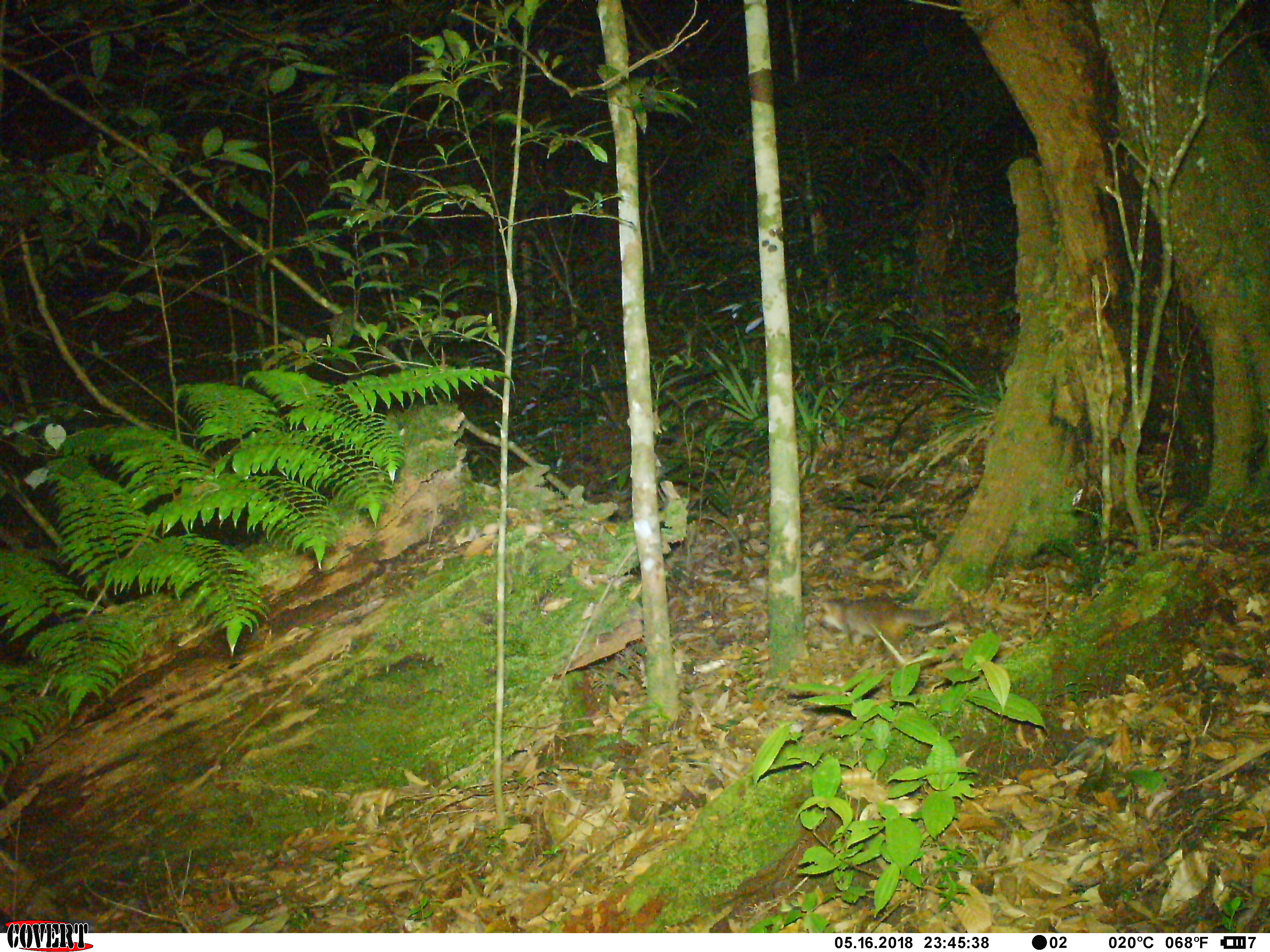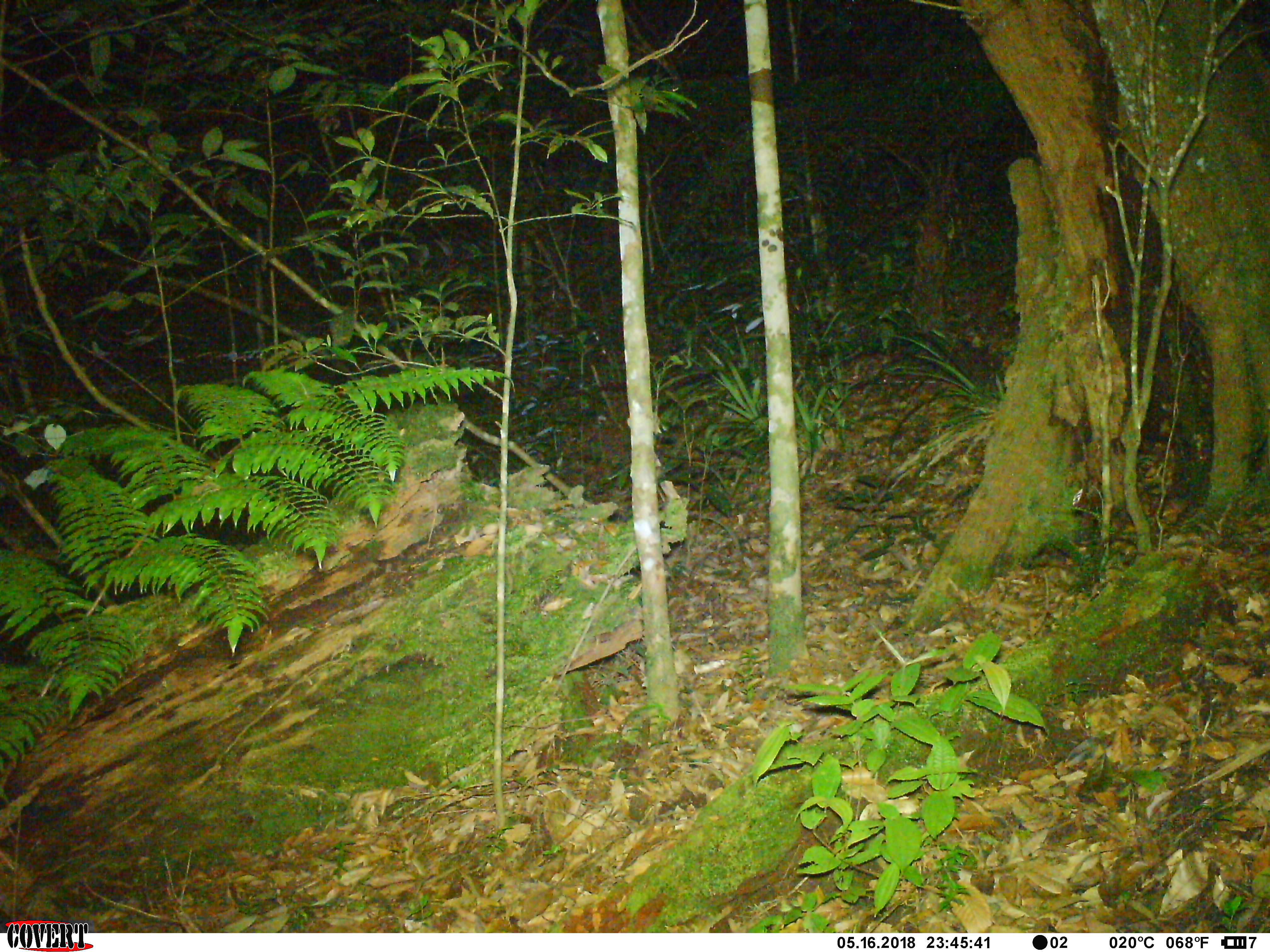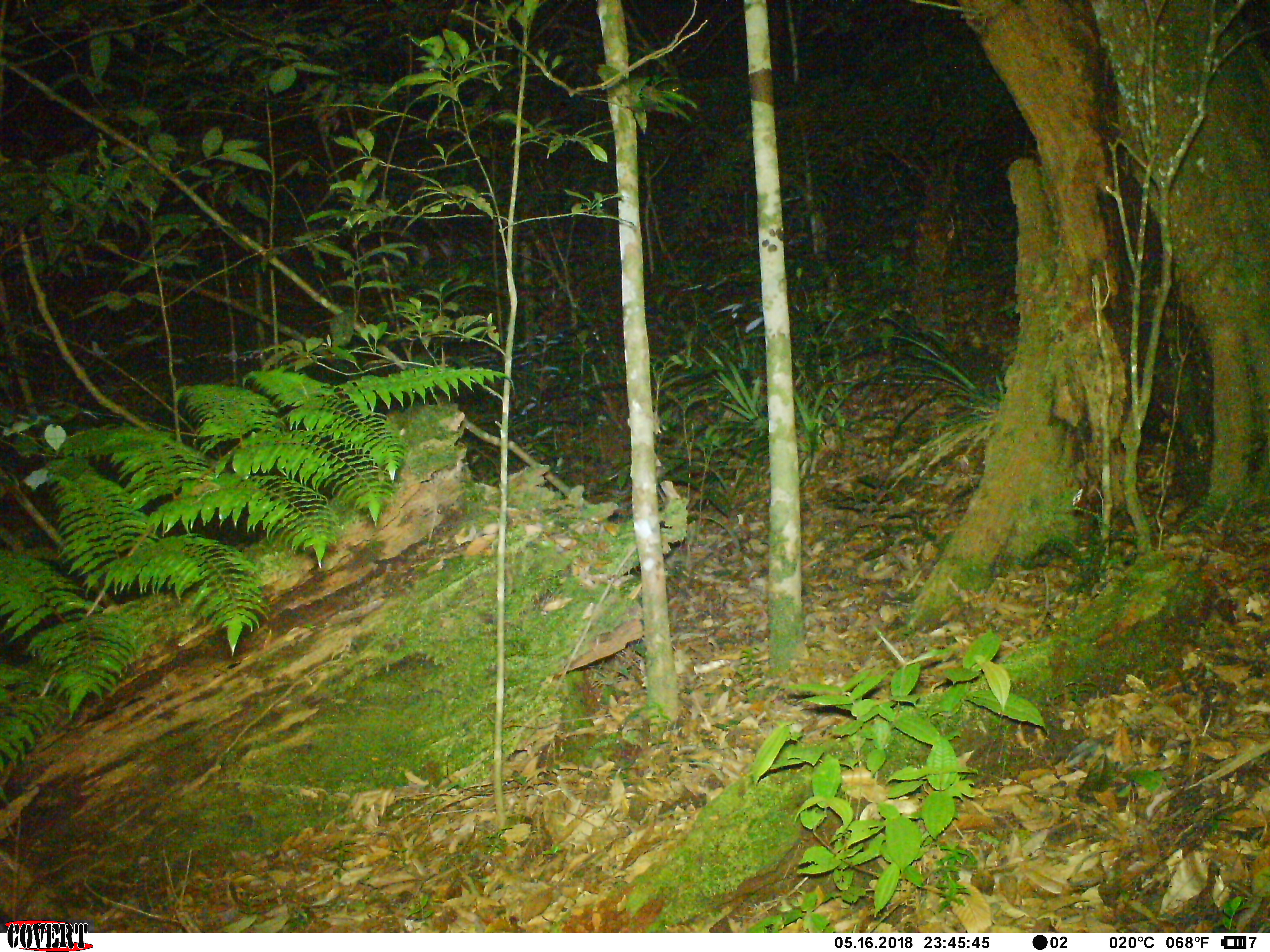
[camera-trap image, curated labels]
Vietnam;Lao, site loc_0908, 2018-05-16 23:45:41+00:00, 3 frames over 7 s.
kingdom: Animalia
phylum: Chordata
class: Mammalia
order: Carnivora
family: Mustelidae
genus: Melogale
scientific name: Melogale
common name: ferret badger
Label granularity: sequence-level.